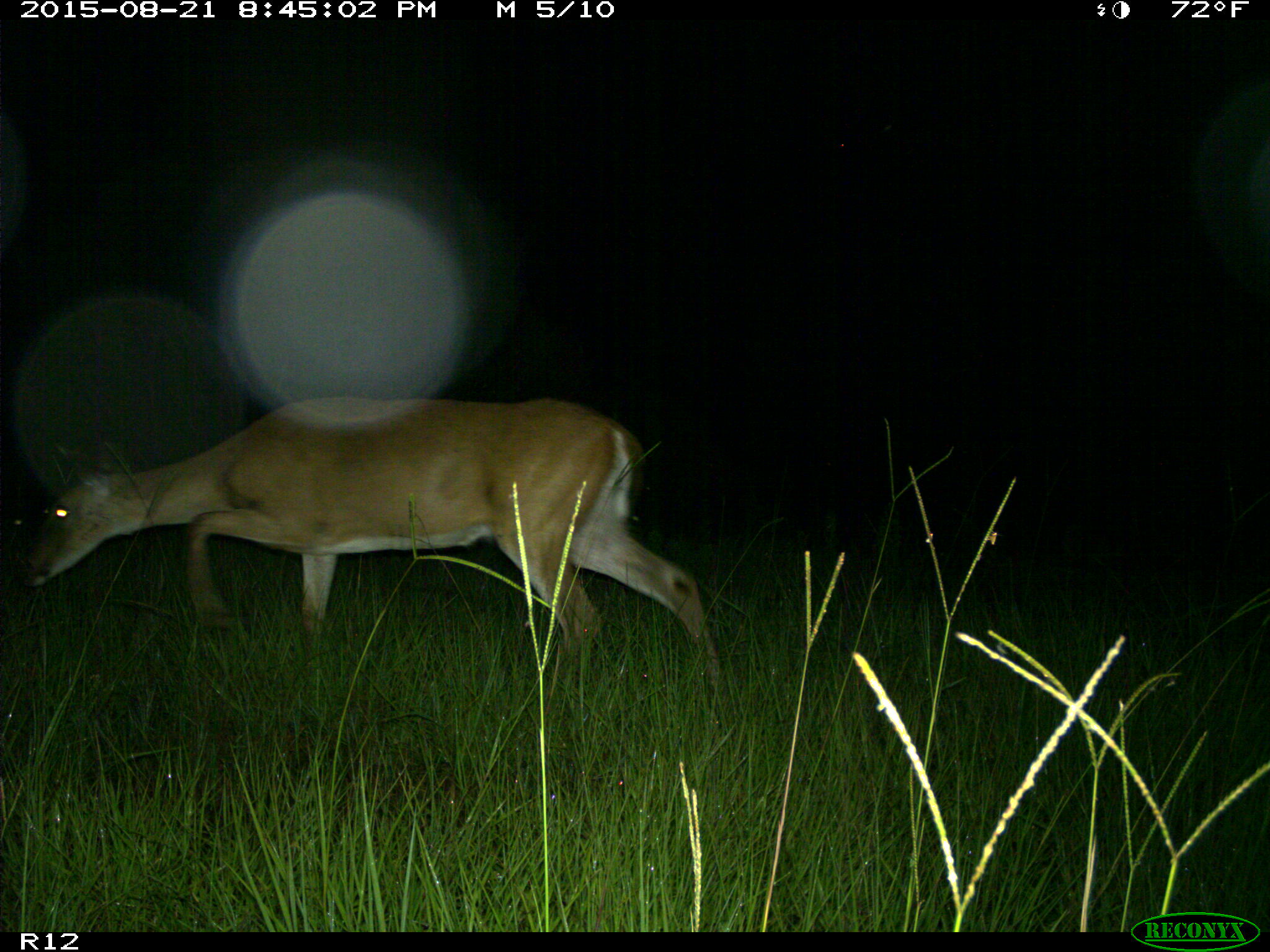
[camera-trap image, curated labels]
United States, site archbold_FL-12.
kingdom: Animalia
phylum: Chordata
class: Mammalia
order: Artiodactyla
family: Cervidae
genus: Odocoileus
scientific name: Odocoileus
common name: deer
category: unidentified deer